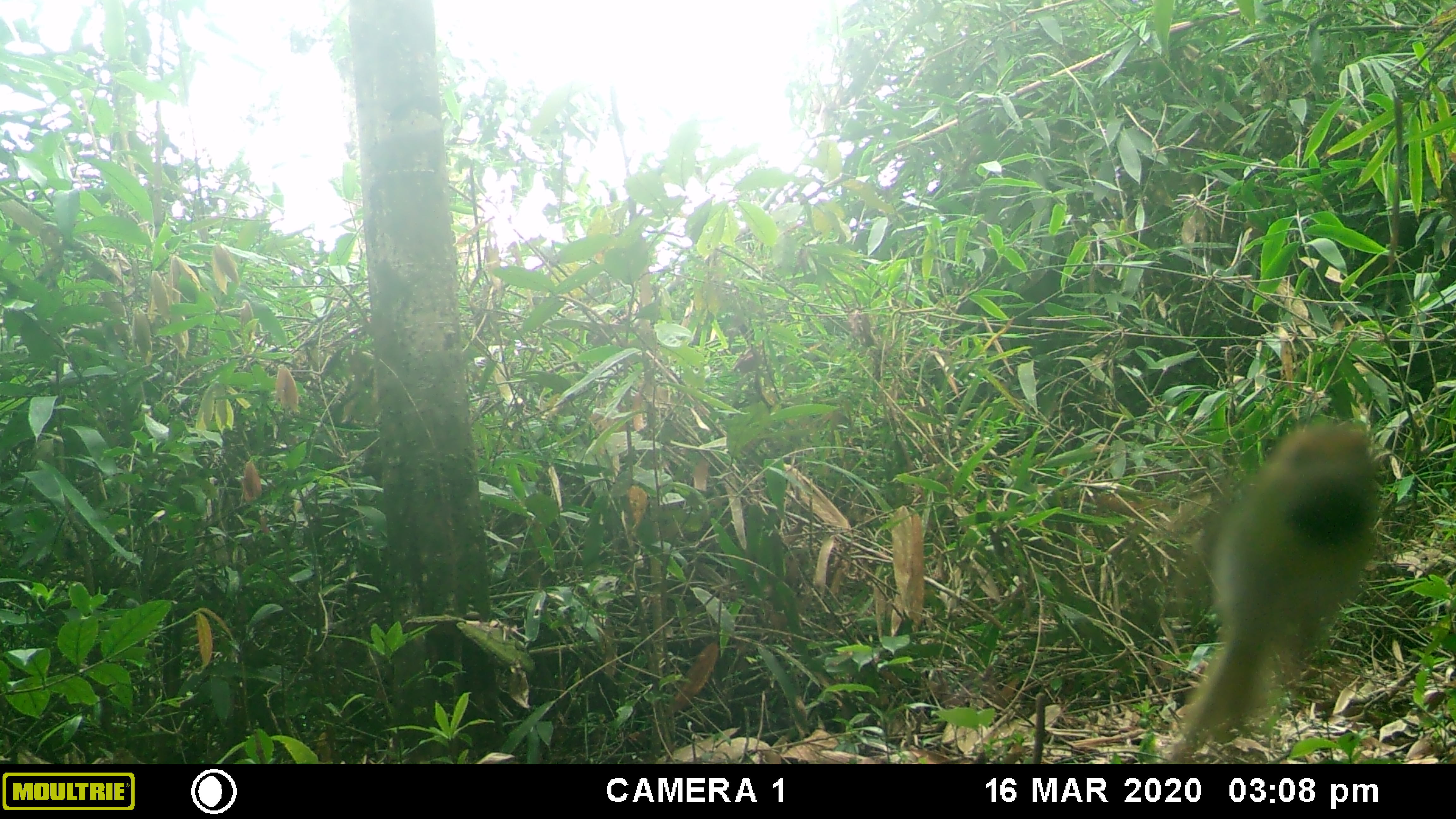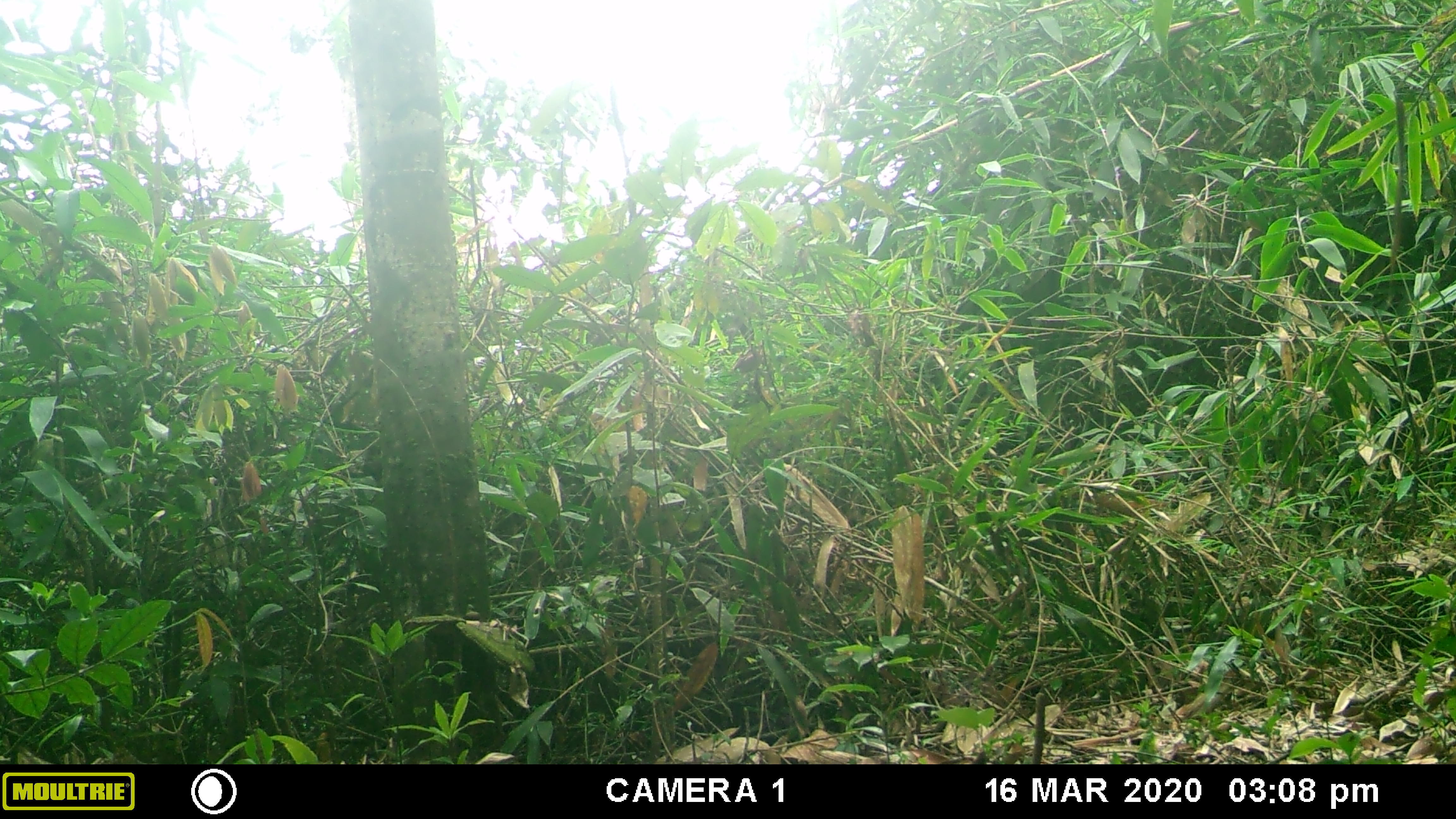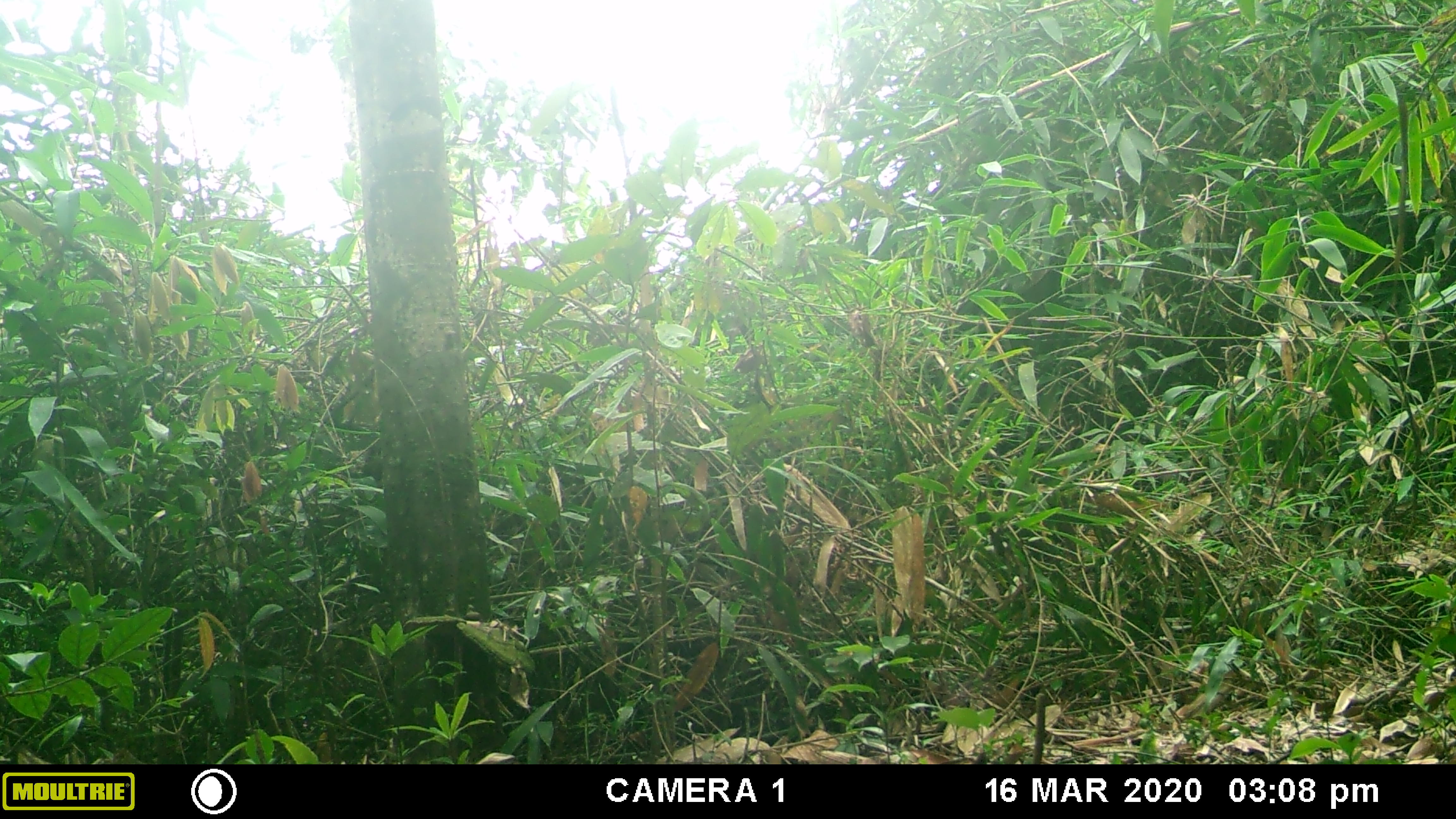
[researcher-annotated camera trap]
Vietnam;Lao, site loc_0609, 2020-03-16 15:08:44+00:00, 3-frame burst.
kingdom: Animalia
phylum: Chordata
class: Aves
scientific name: Aves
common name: bird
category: unidentified bird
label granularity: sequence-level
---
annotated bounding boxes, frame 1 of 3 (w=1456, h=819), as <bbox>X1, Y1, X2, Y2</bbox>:
unidentified bird: <bbox>1166, 419, 1377, 764</bbox>